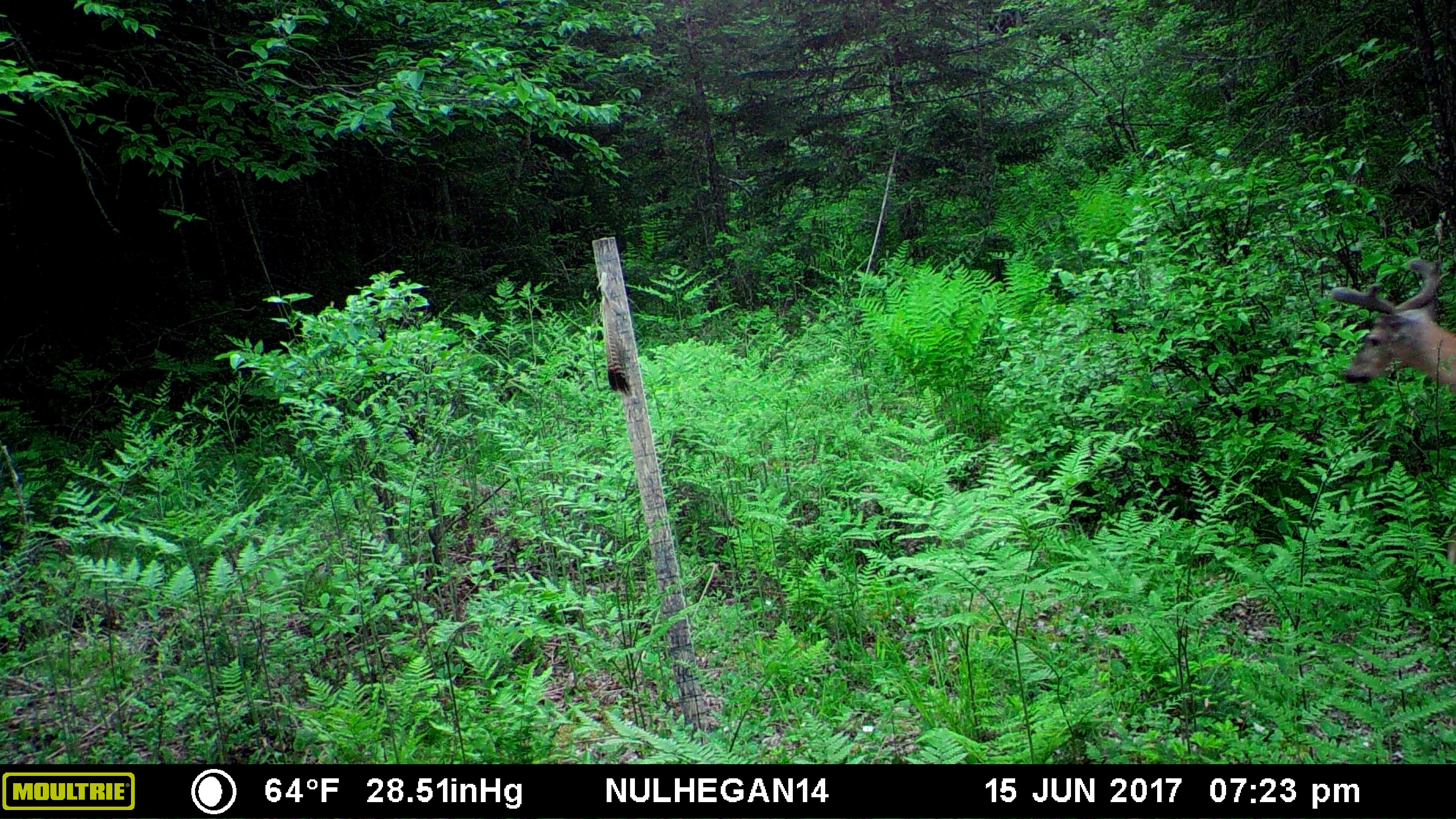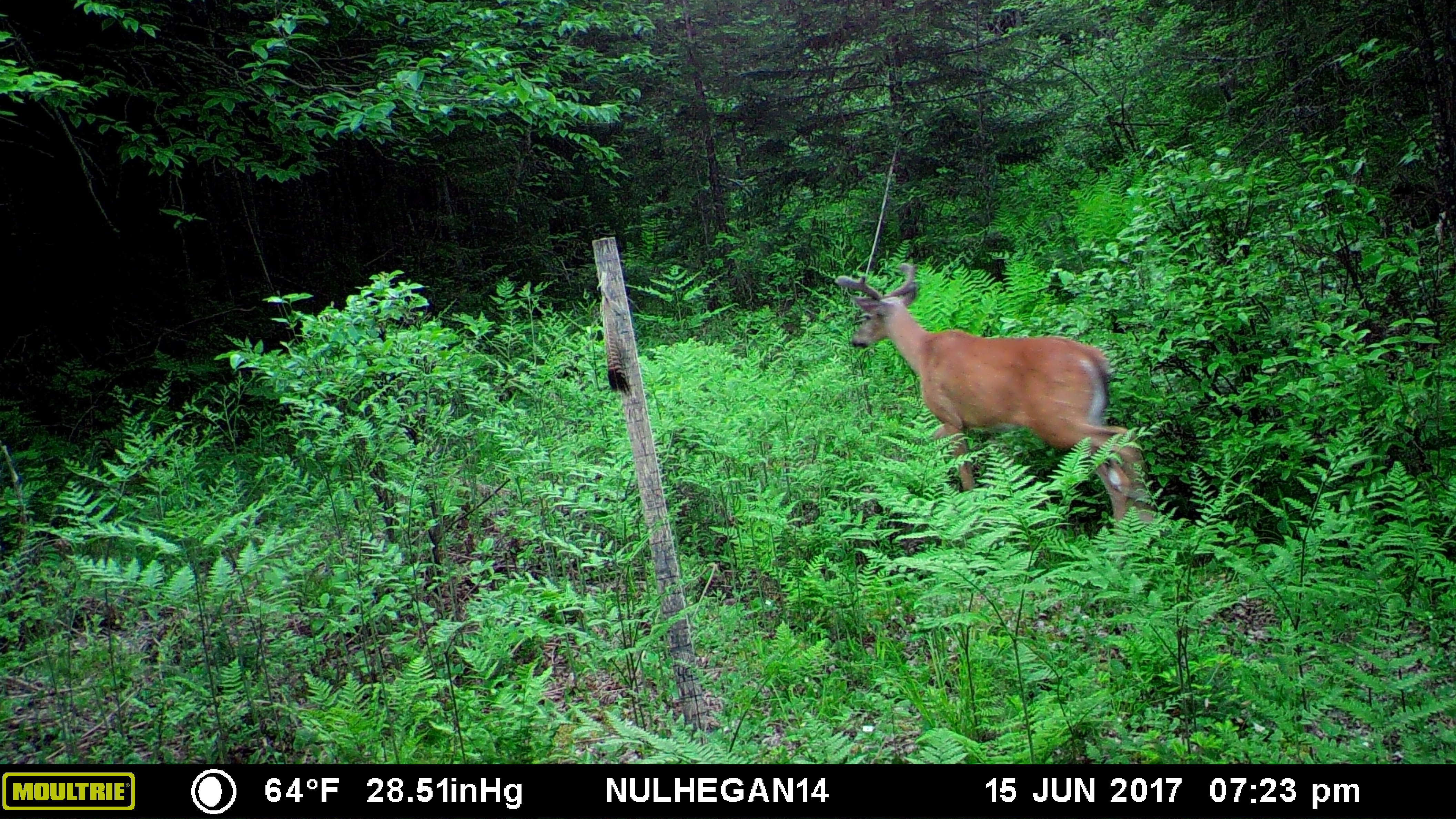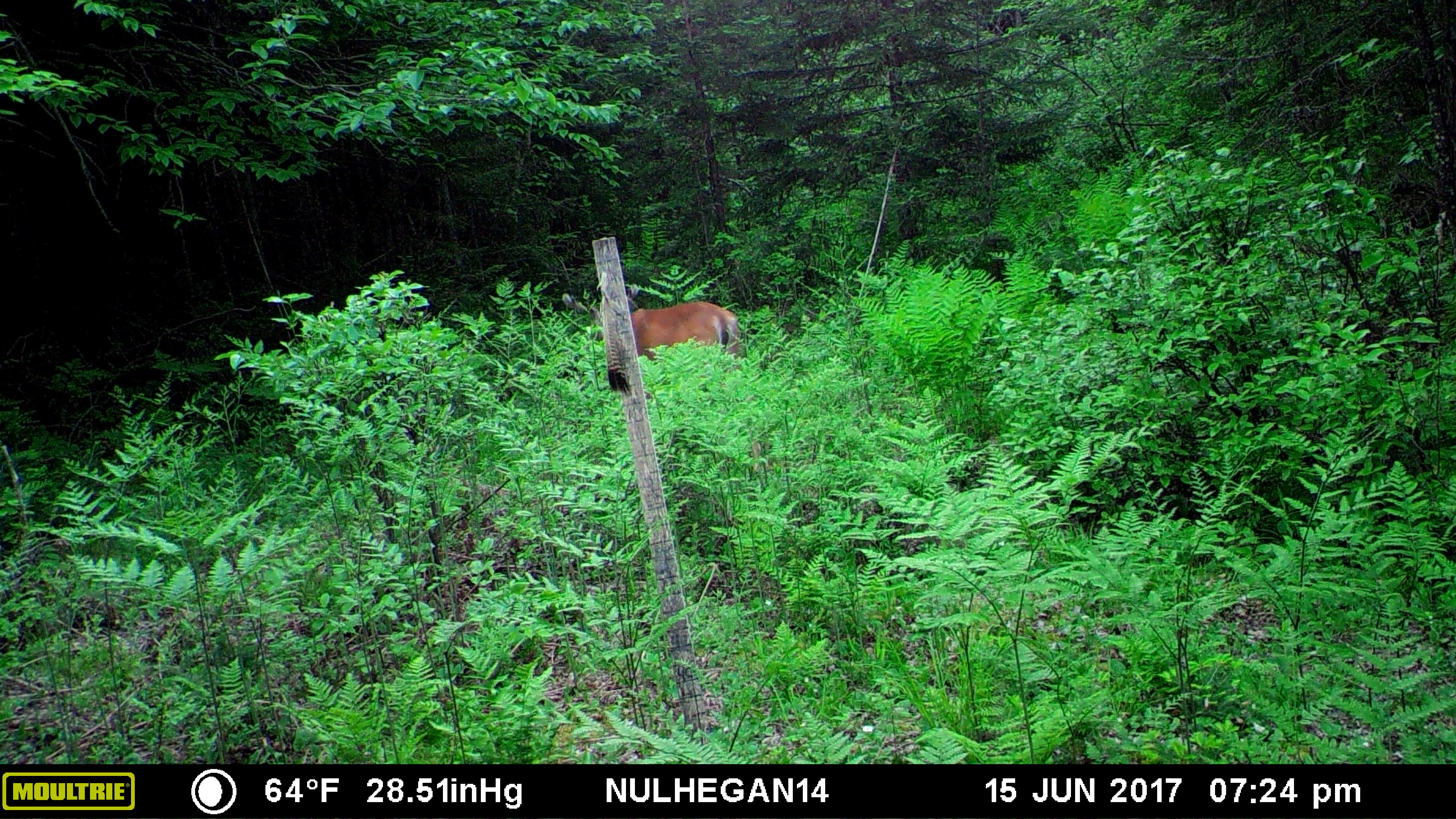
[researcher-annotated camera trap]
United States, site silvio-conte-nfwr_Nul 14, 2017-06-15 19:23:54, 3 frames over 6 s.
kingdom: Animalia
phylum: Chordata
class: Mammalia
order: Artiodactyla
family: Cervidae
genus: Odocoileus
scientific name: Odocoileus virginianus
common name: white-tailed deer